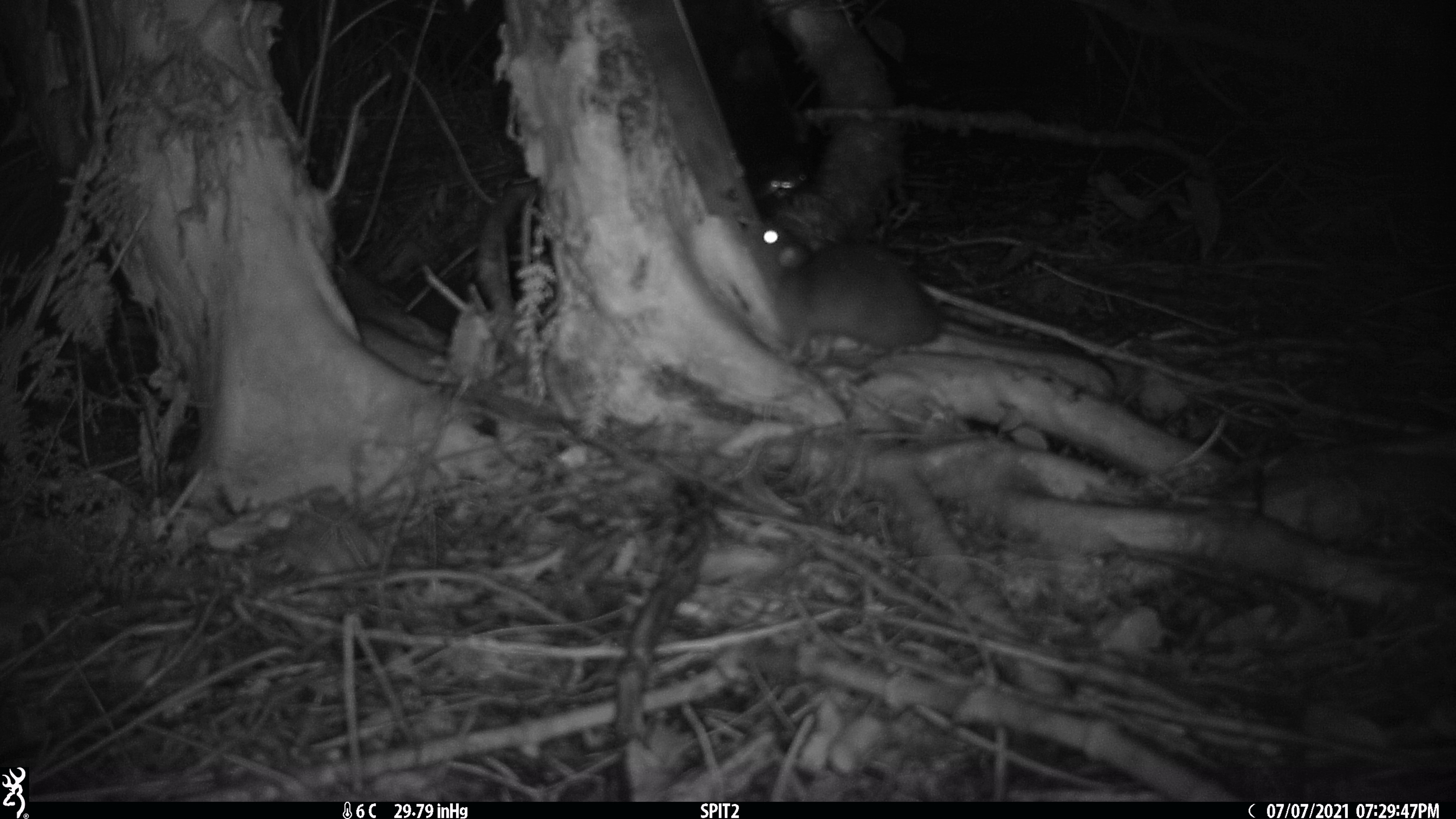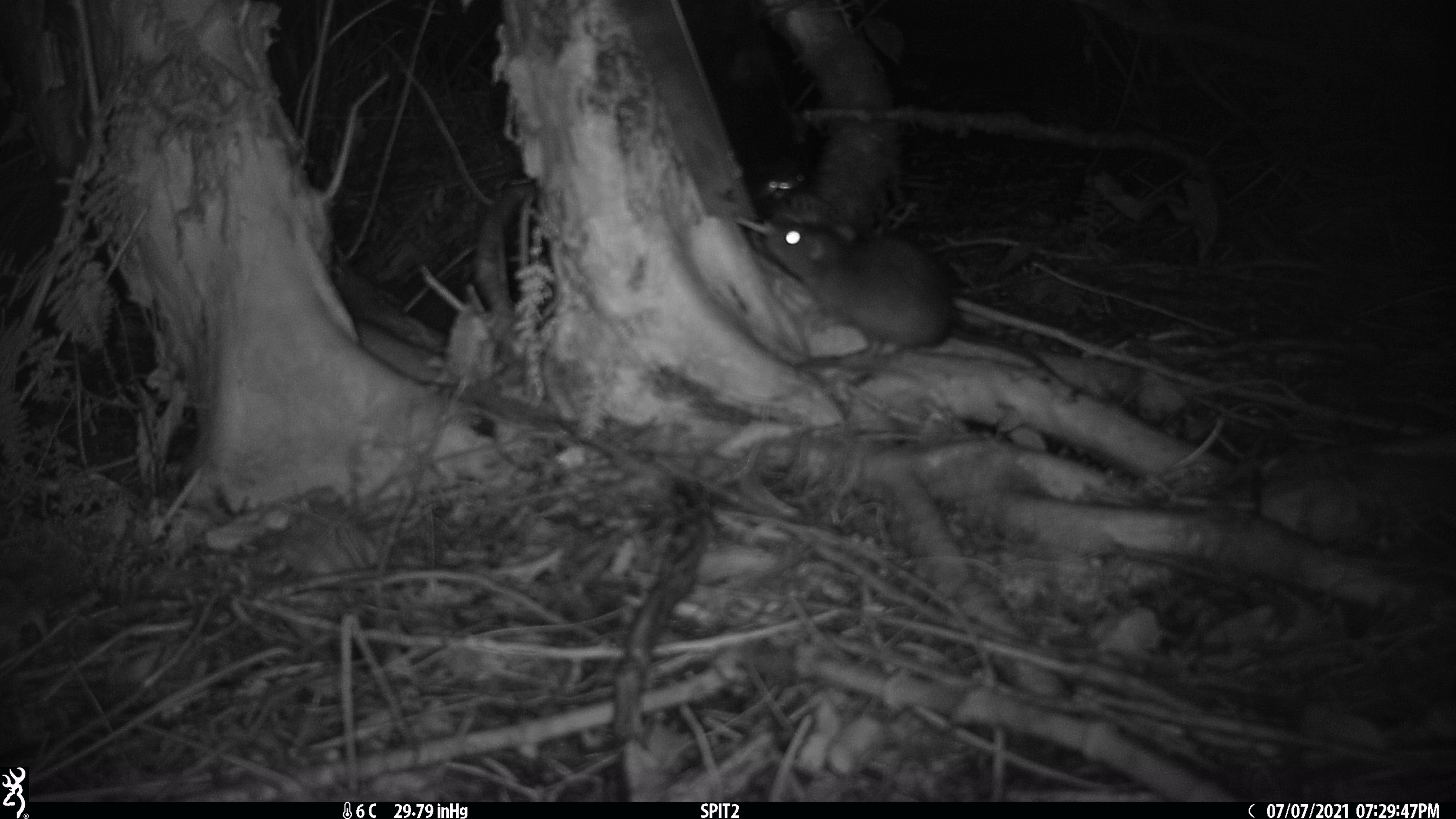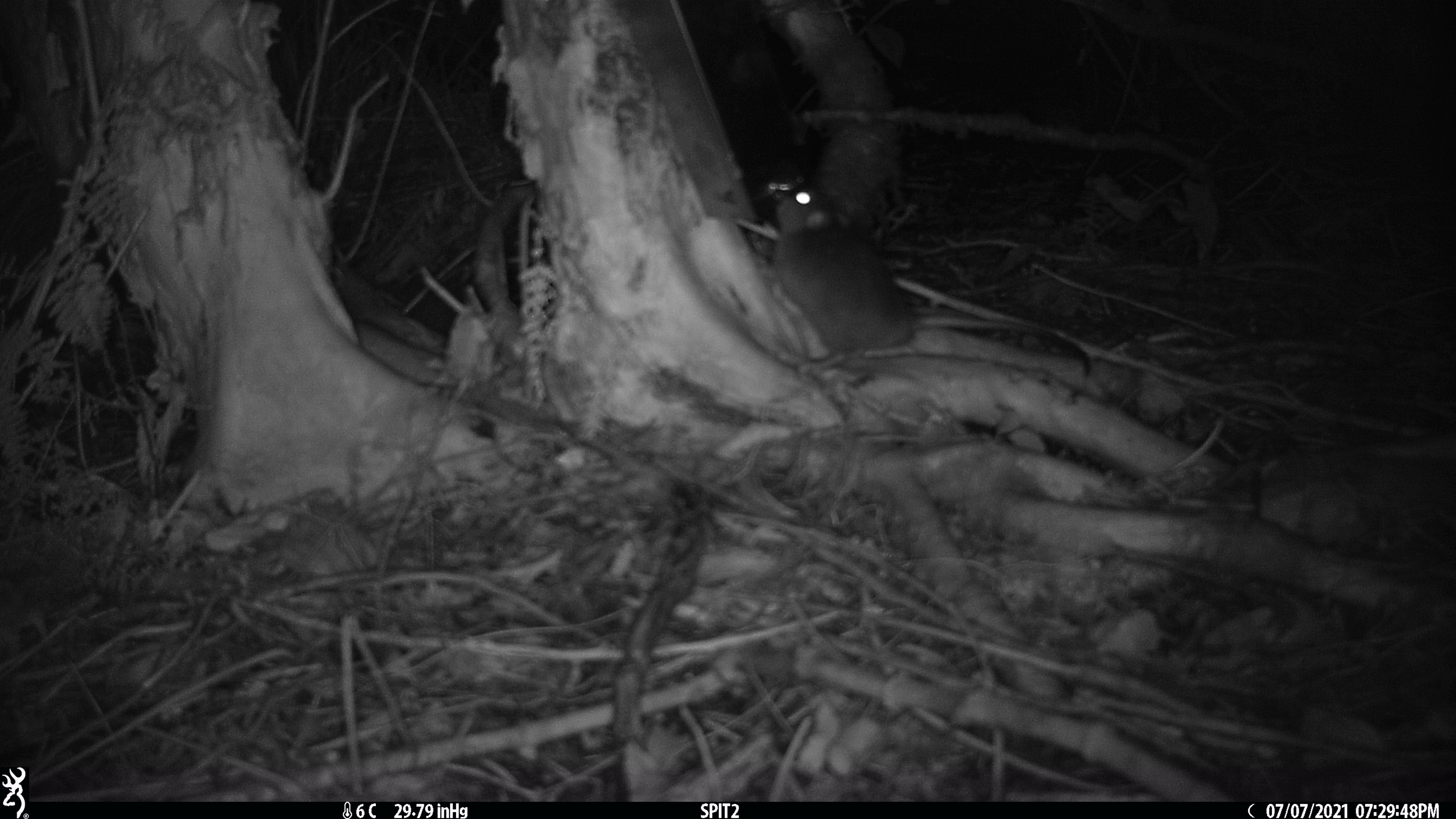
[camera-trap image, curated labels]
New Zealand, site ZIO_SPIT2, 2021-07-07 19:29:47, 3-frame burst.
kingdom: Animalia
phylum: Chordata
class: Mammalia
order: Rodentia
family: Muridae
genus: Rattus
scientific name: Rattus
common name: rat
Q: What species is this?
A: Rat (Rattus).